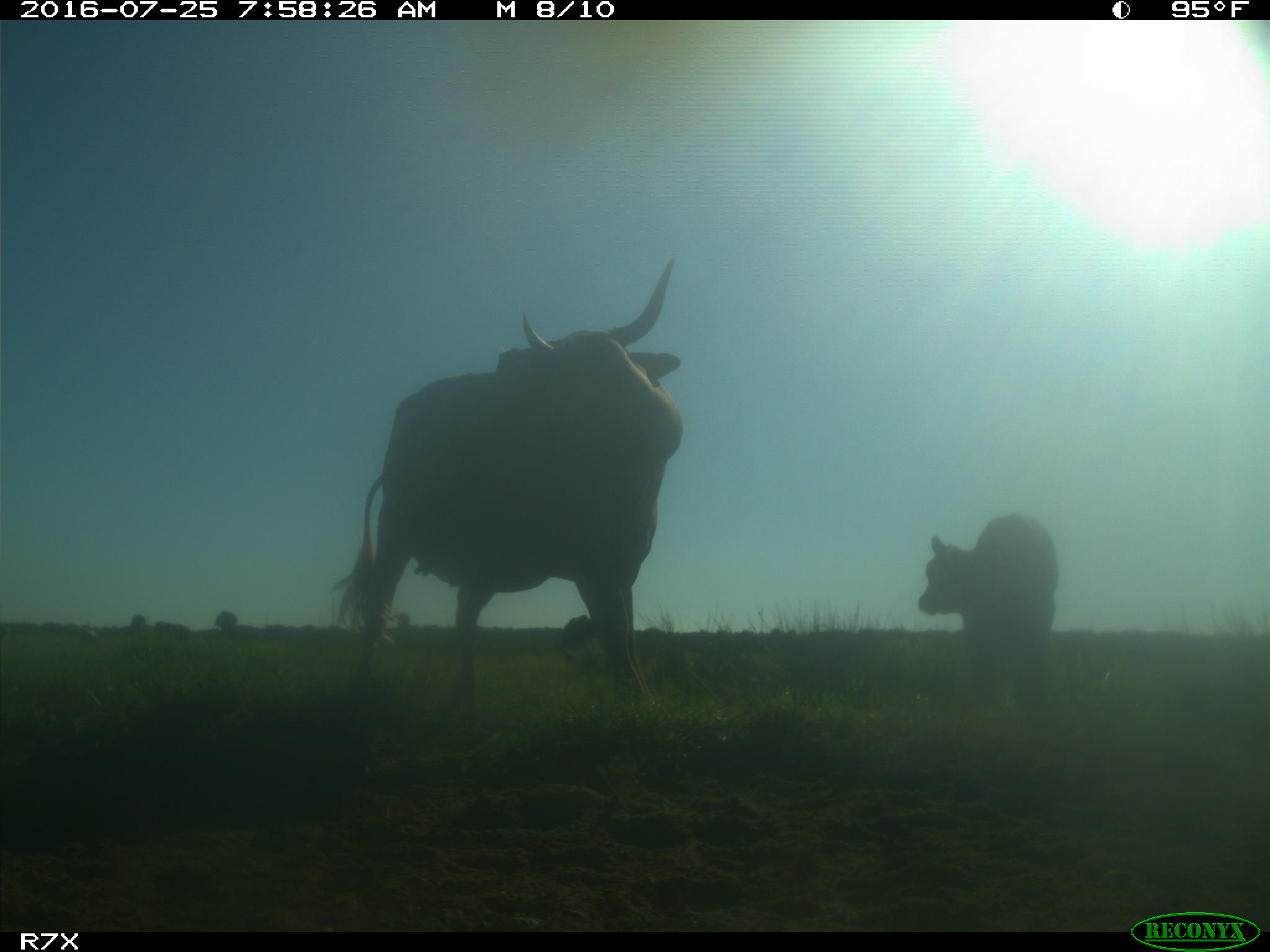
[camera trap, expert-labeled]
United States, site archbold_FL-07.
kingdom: Animalia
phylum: Chordata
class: Mammalia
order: Artiodactyla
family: Bovidae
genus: Bos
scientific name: Bos taurus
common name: domestic cow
Bos taurus (domestic cow).